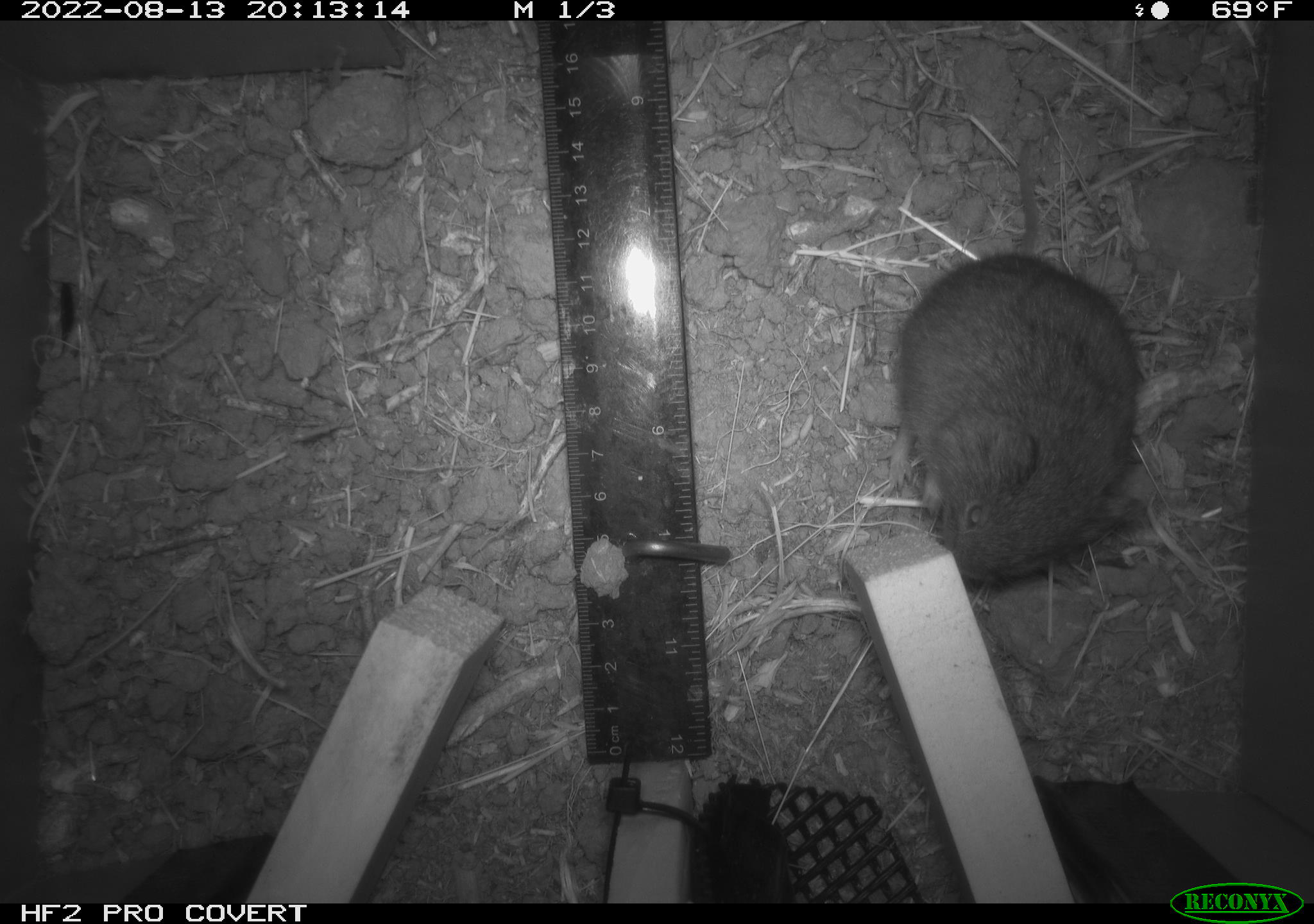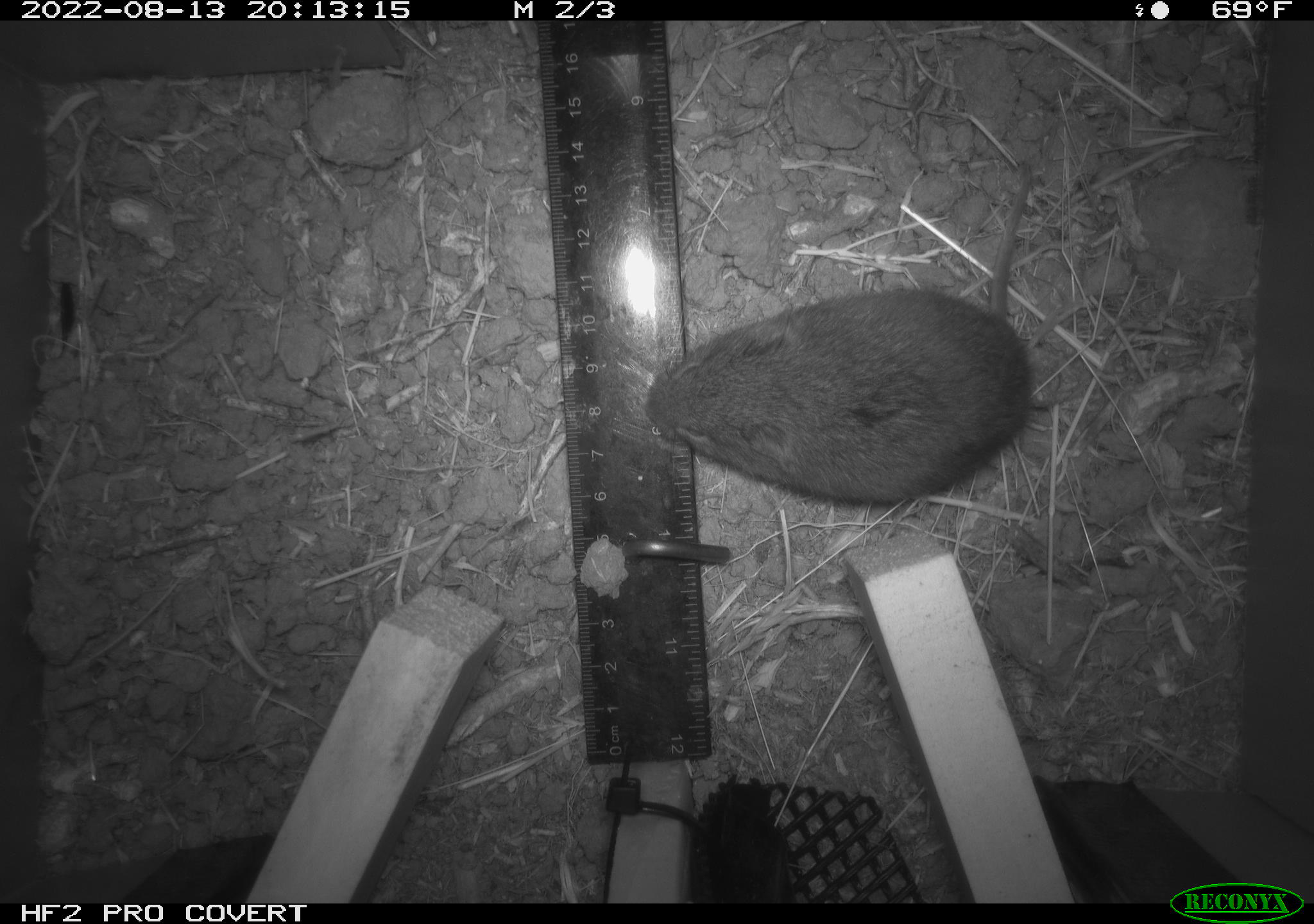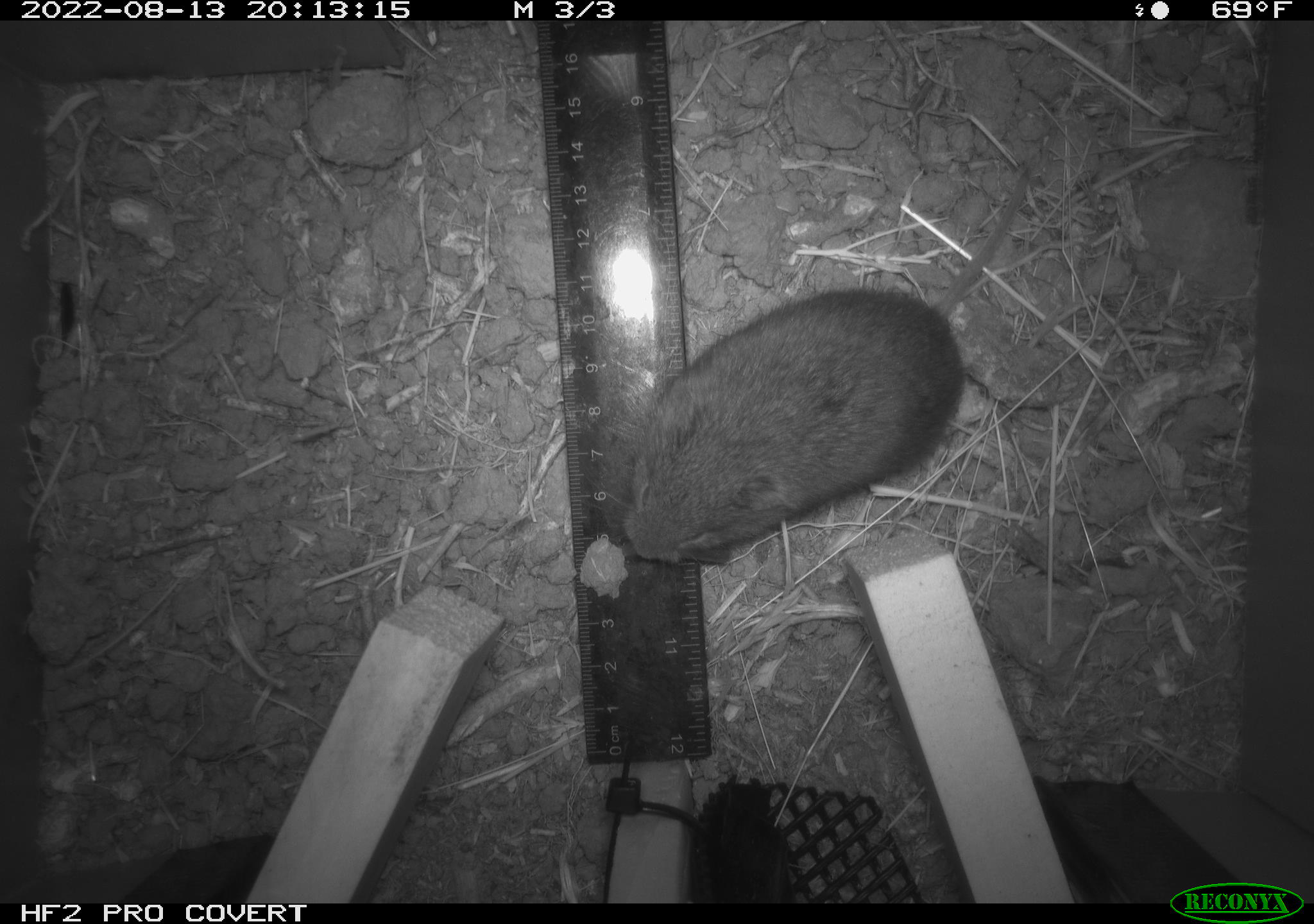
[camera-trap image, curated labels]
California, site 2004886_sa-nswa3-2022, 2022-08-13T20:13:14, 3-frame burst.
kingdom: Animalia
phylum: Chordata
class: Mammalia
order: Rodentia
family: Cricetidae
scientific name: Cricetidae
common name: hamsters, voles, lemmings, and allies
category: cricetidae family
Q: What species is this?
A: Cricetidae family (hamsters, voles, lemmings, and allies) (Cricetidae).